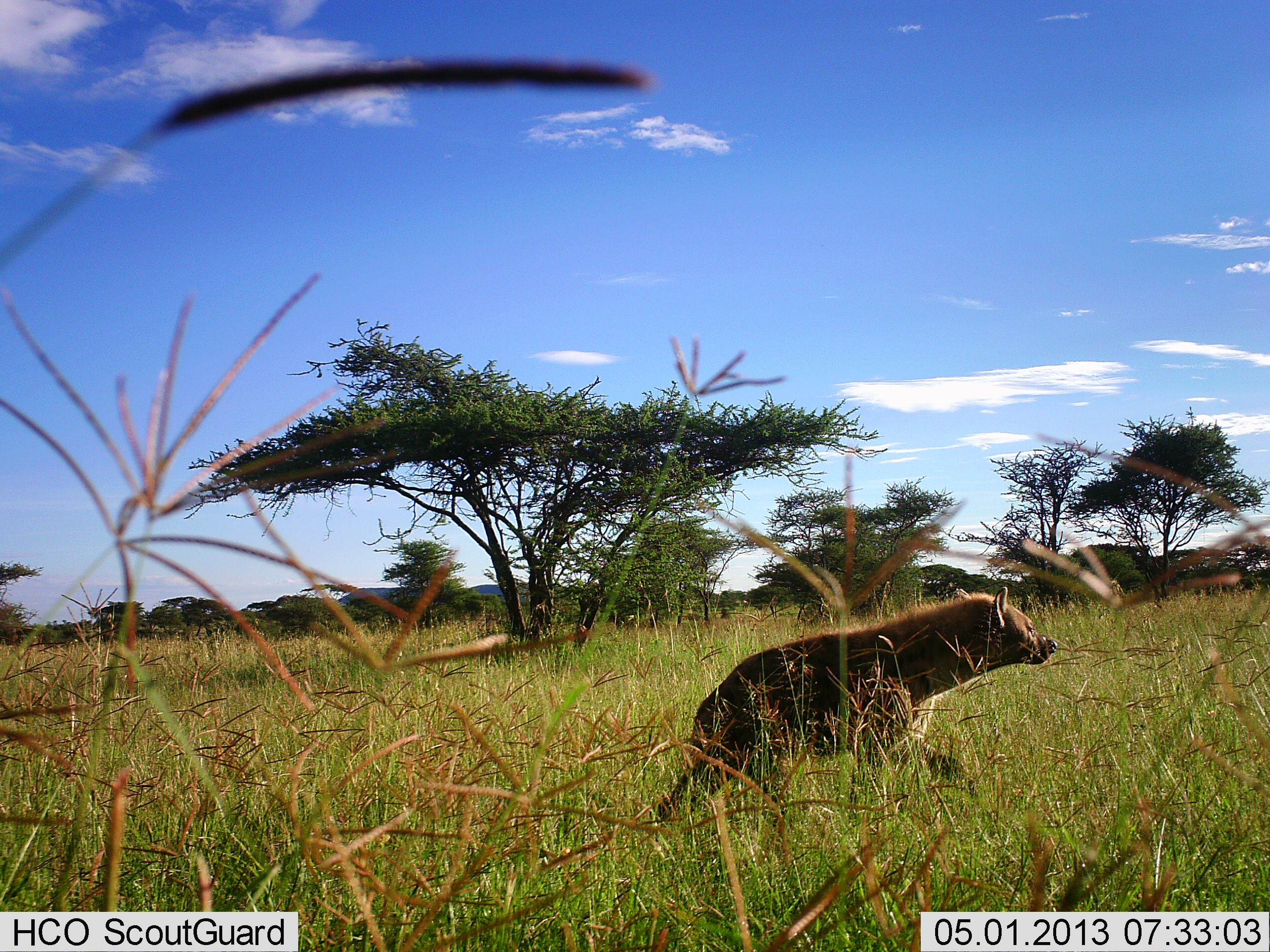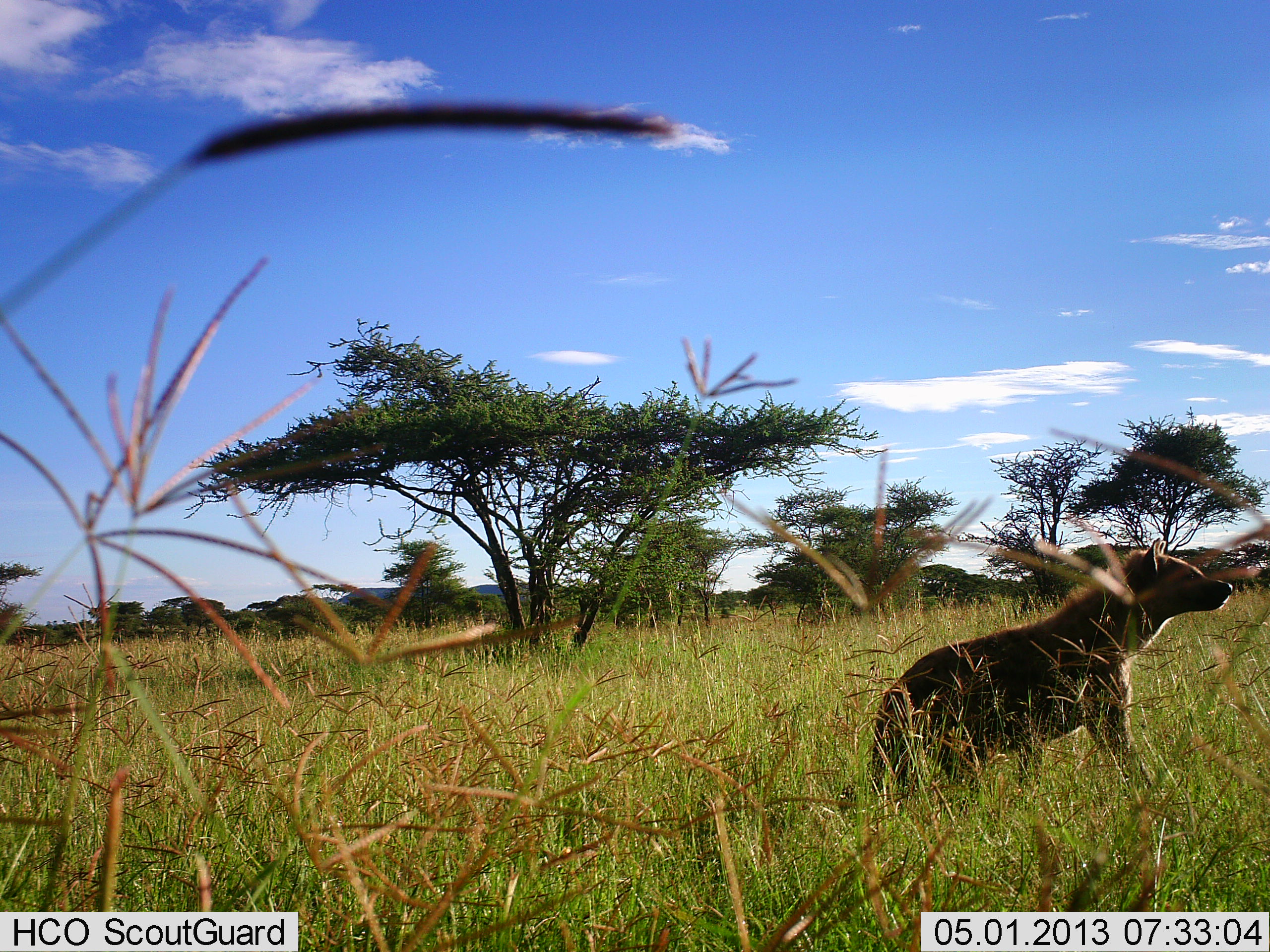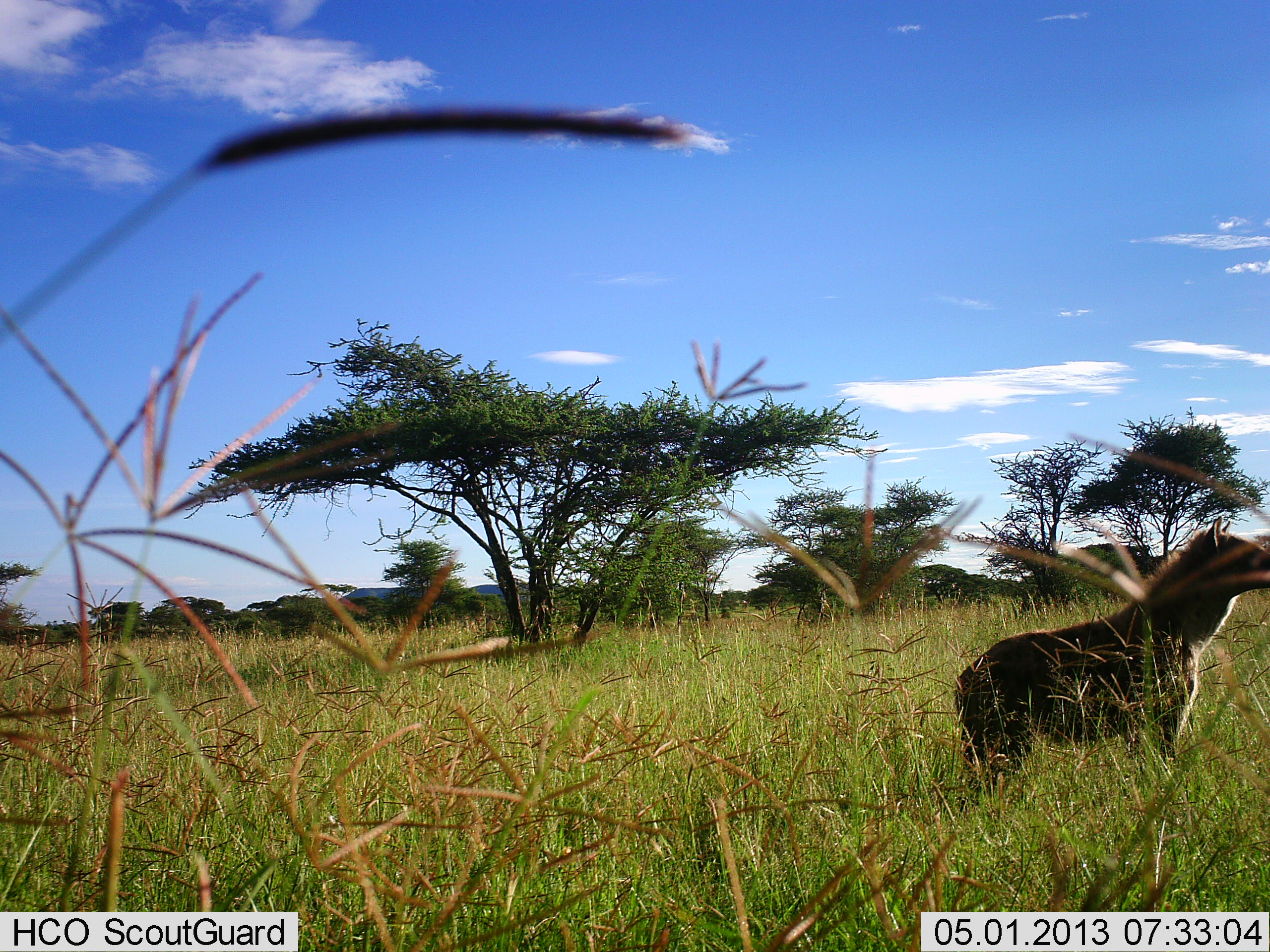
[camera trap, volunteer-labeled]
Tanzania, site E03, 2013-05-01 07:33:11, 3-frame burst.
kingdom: Animalia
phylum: Chordata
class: Mammalia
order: Carnivora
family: Hyaenidae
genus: Crocuta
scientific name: Crocuta crocuta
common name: spotted hyena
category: hyenaspotted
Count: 1.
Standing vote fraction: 0%.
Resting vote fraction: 0%.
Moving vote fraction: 100%.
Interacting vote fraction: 0%.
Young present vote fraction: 0%.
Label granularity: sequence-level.